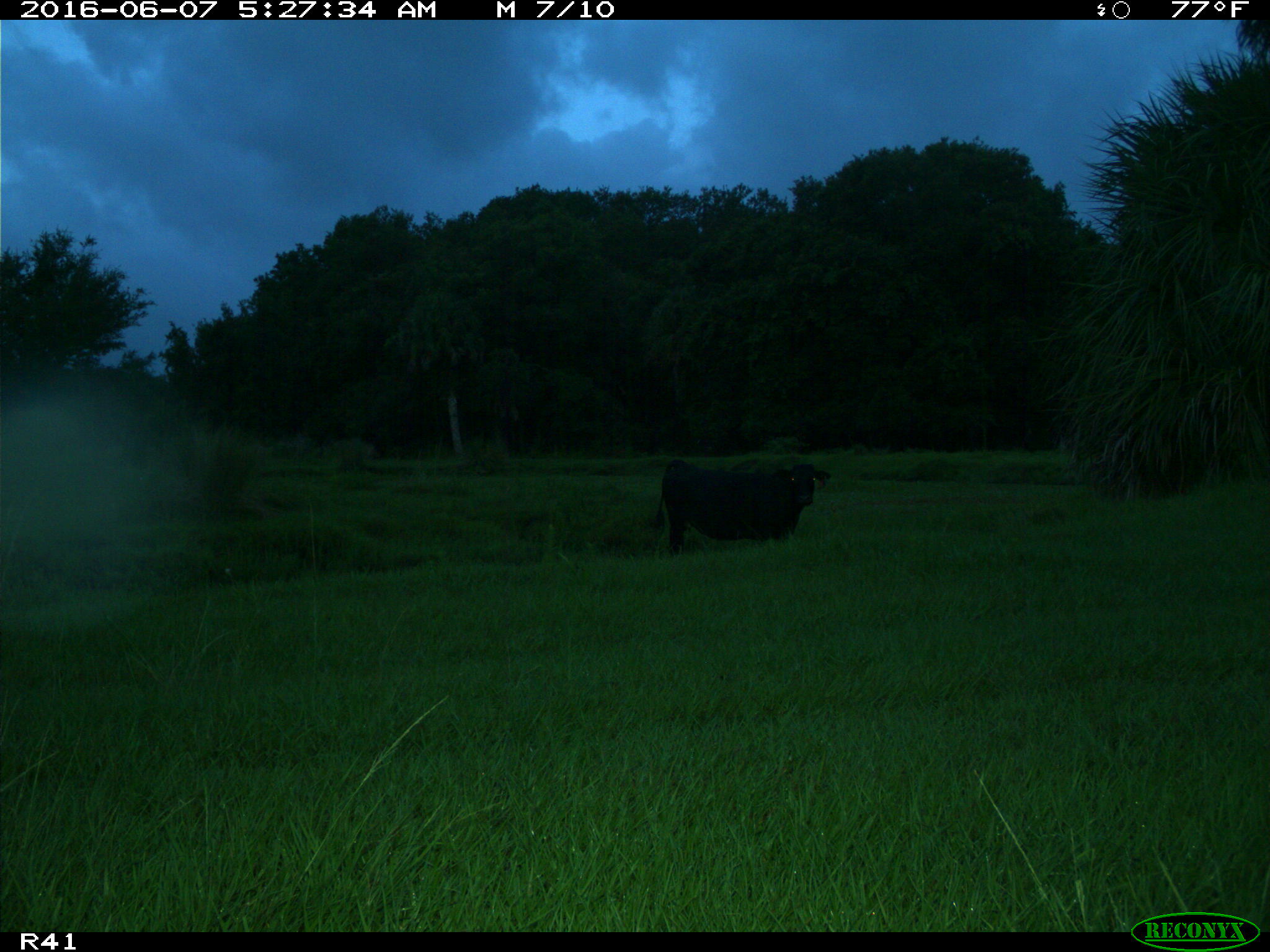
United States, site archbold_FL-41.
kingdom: Animalia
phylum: Chordata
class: Mammalia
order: Artiodactyla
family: Bovidae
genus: Bos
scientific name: Bos taurus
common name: domestic cow